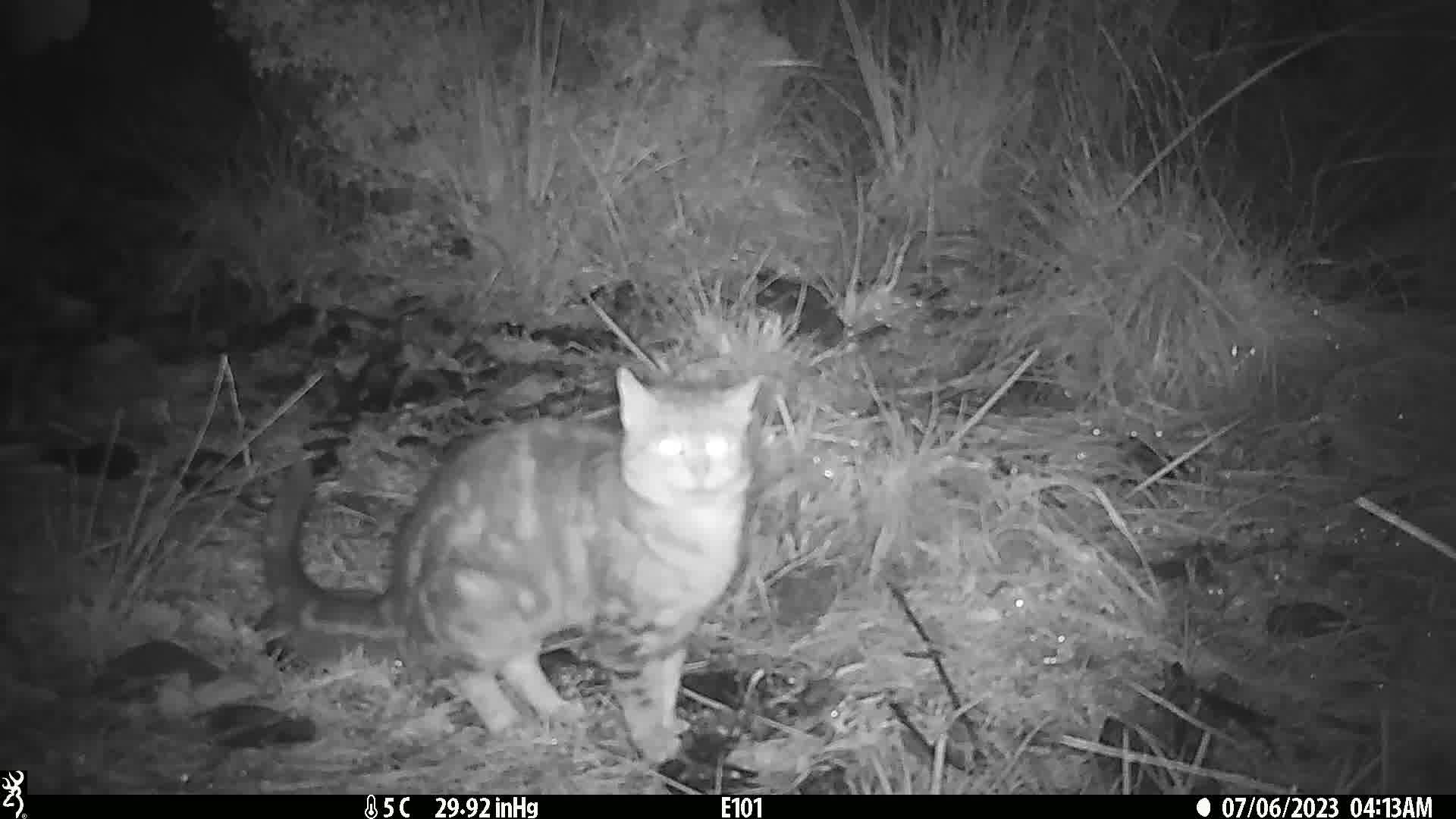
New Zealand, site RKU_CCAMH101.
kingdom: Animalia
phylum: Chordata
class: Mammalia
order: Carnivora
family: Felidae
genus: Felis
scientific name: Felis catus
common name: domestic cat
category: cat